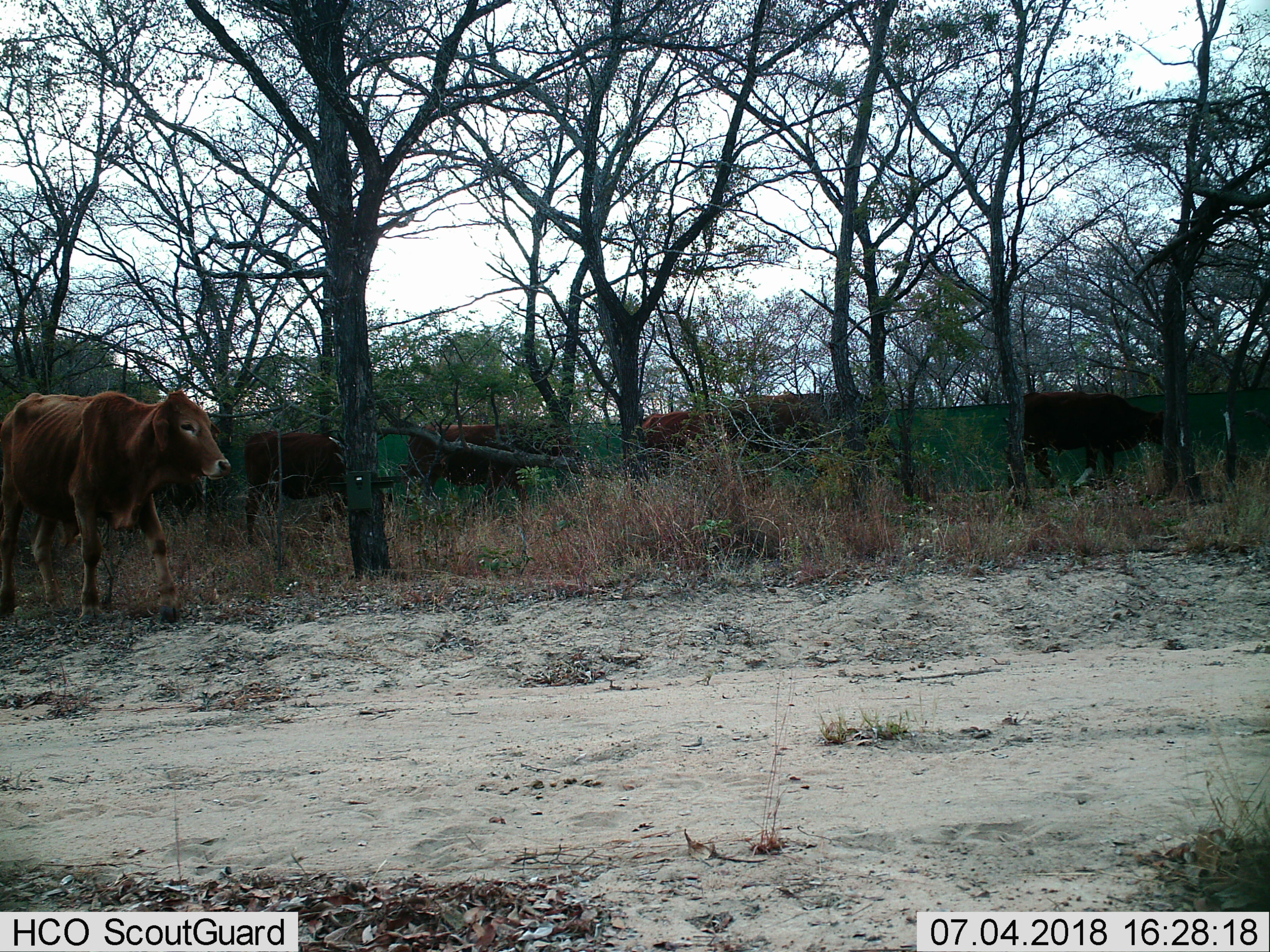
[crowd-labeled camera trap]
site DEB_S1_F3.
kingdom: Animalia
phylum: Chordata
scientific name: Vertebrata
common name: domestic animal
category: domesticanimal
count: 5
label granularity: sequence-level